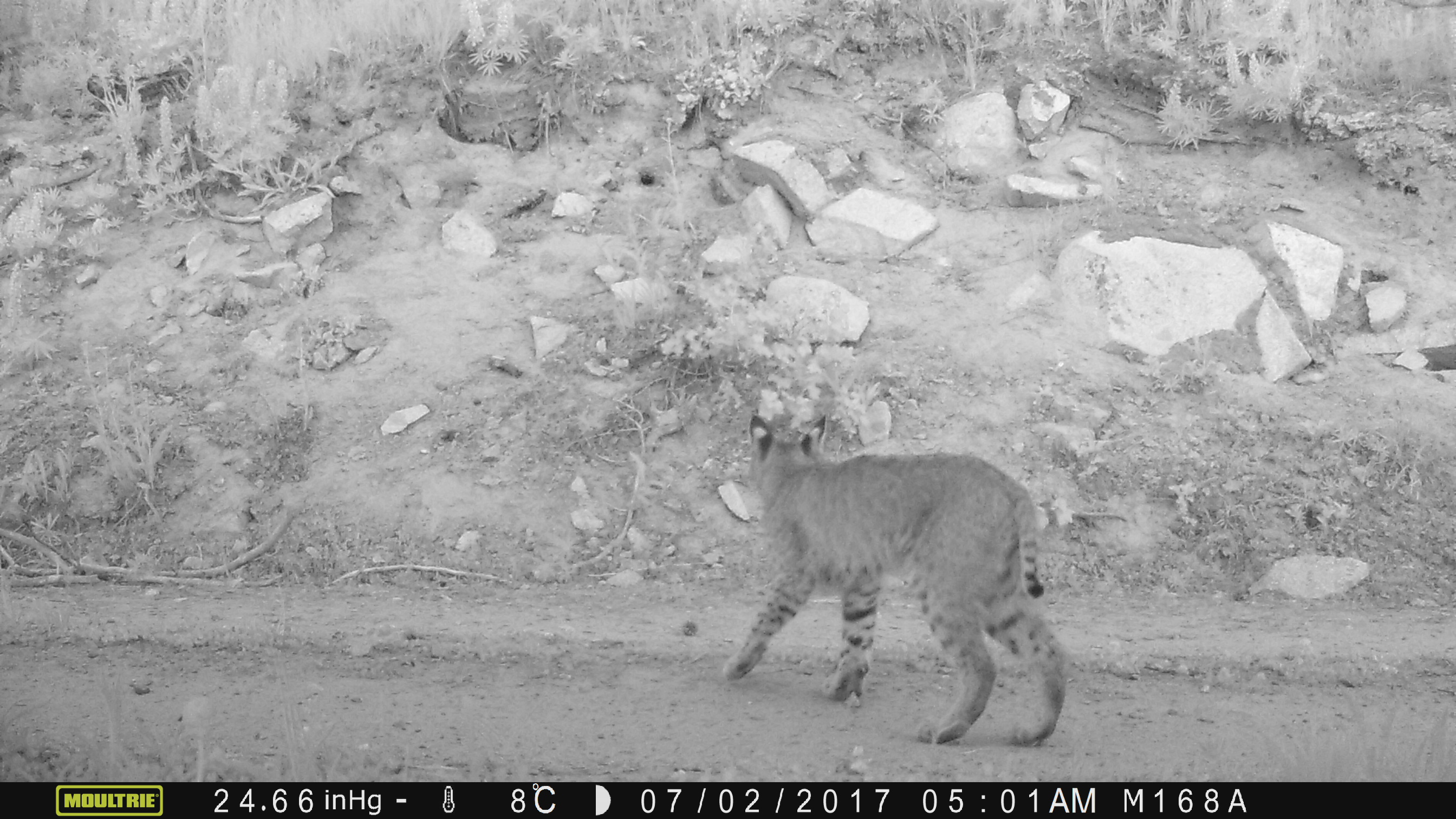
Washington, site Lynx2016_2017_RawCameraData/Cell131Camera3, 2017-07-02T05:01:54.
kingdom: Animalia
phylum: Chordata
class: Mammalia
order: Carnivora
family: Felidae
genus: Lynx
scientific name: Lynx rufus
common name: bobcat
Lynx rufus (bobcat). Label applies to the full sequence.